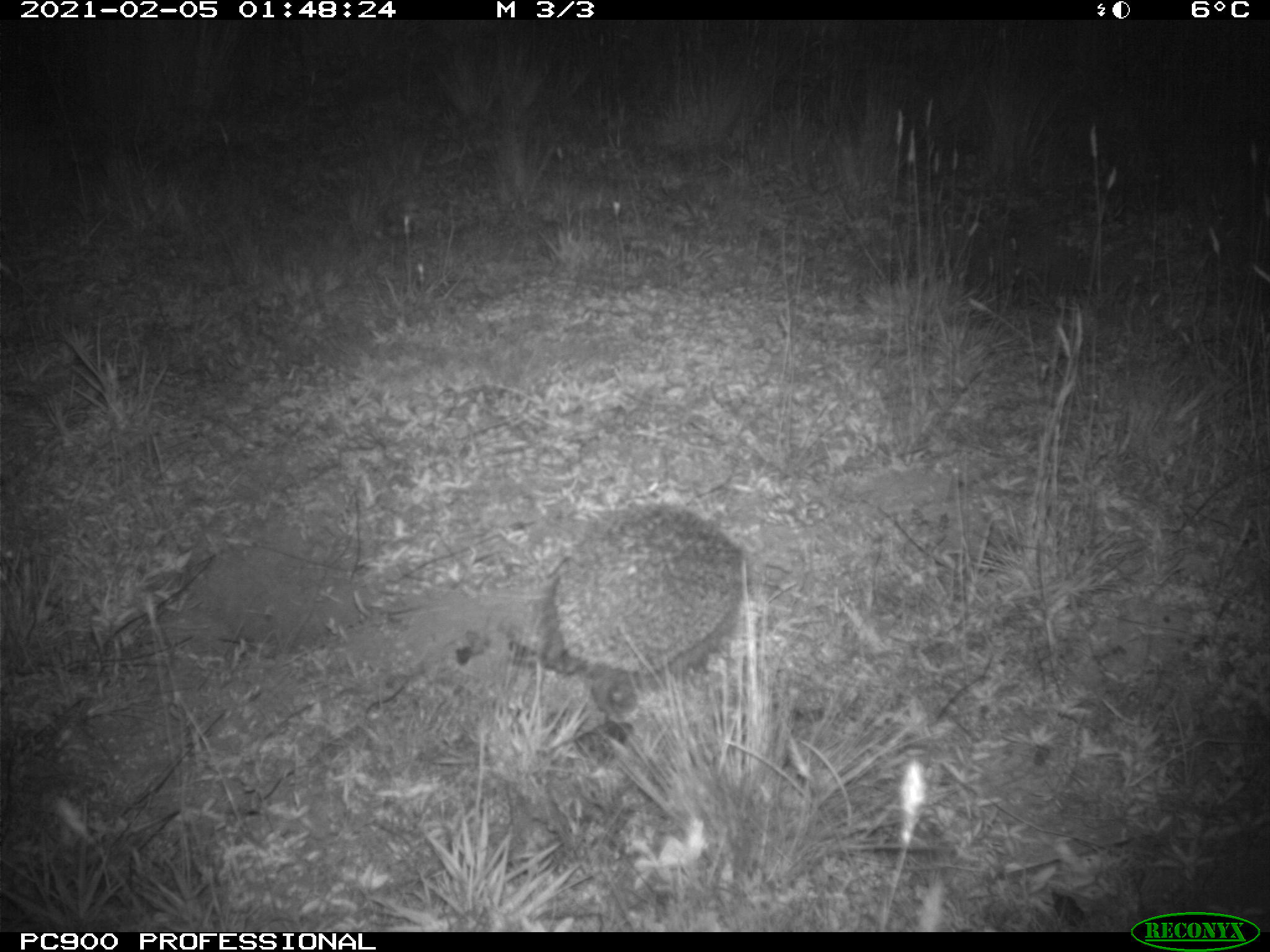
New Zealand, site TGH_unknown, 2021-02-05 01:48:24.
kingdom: Animalia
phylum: Chordata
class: Mammalia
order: Eulipotyphla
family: Erinaceidae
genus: Erinaceus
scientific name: Erinaceus europaeus europaeus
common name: european hedgehog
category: hedgehog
Hedgehog (european hedgehog) (Erinaceus europaeus europaeus).